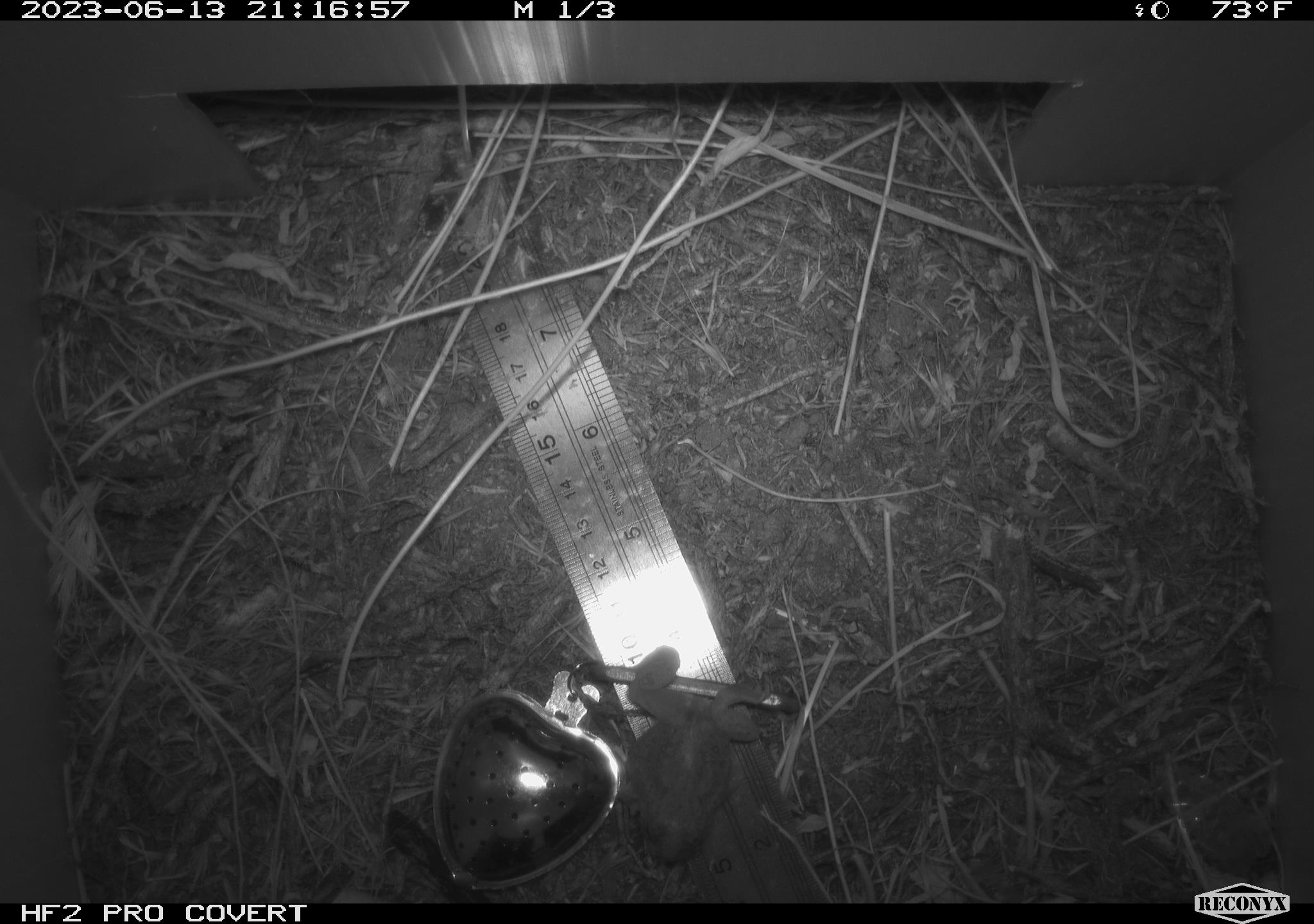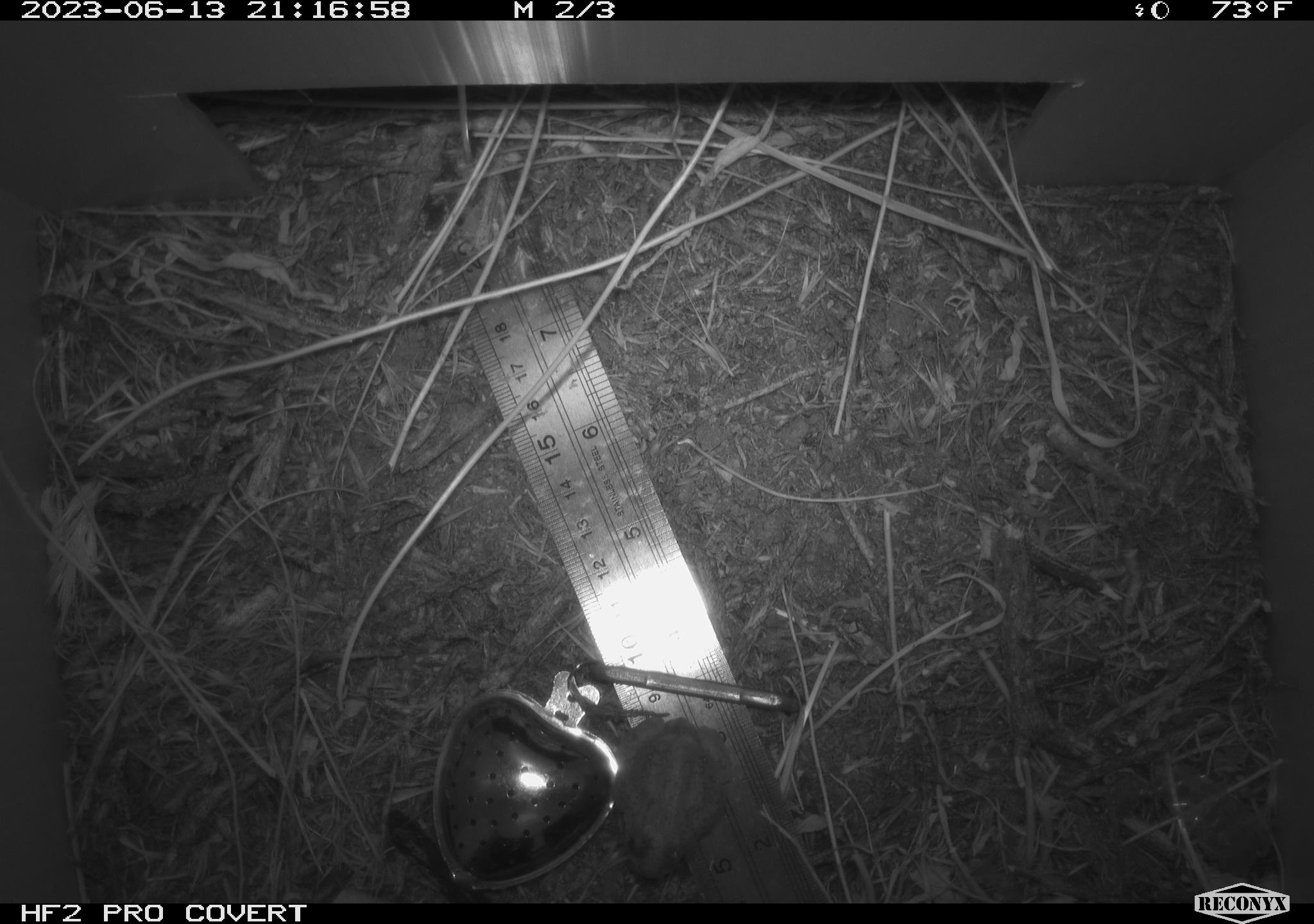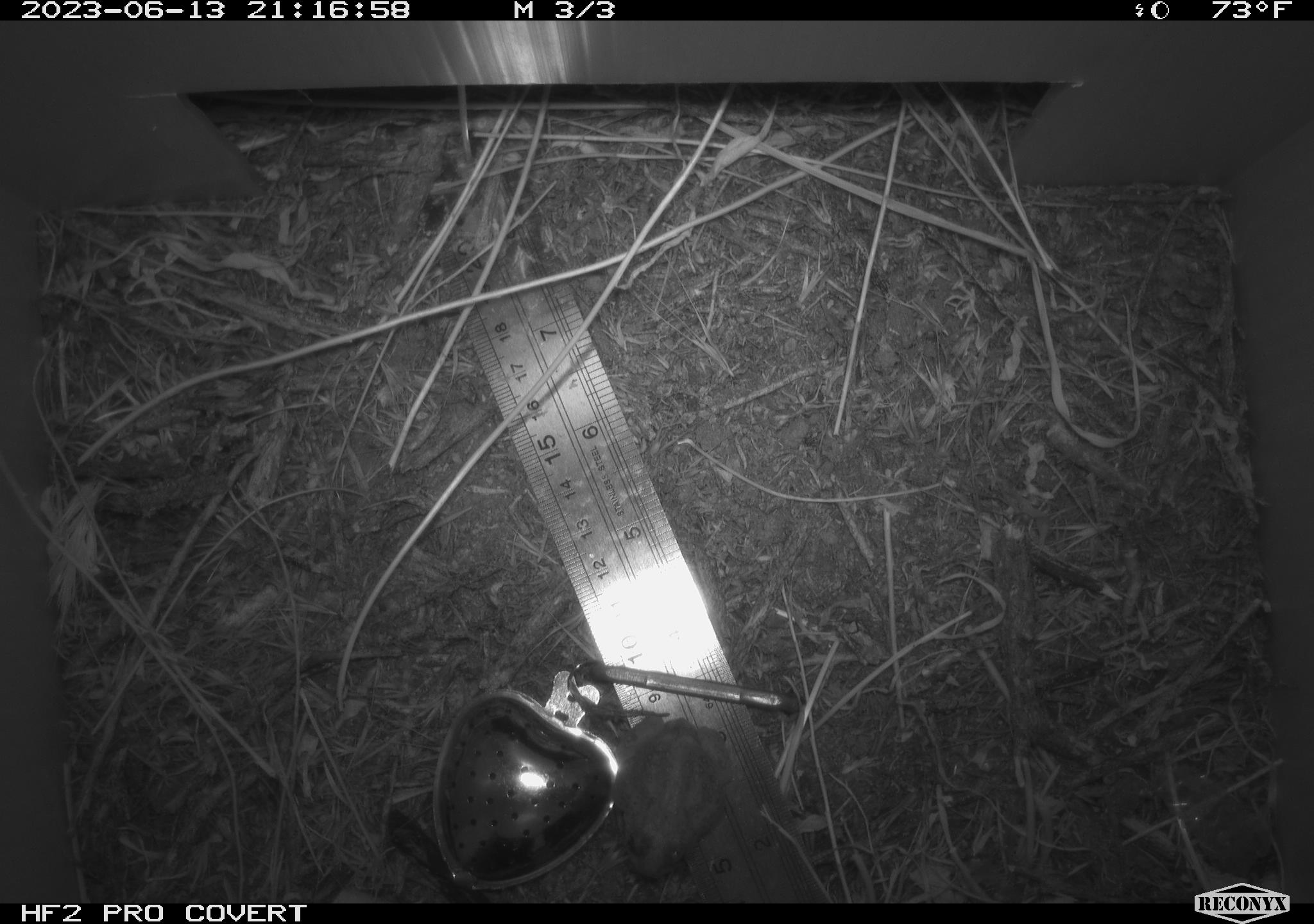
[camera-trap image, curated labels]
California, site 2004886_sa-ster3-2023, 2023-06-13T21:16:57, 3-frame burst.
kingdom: Animalia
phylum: Chordata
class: Amphibia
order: Anura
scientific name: Anura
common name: frogs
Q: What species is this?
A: Frogs (Anura).